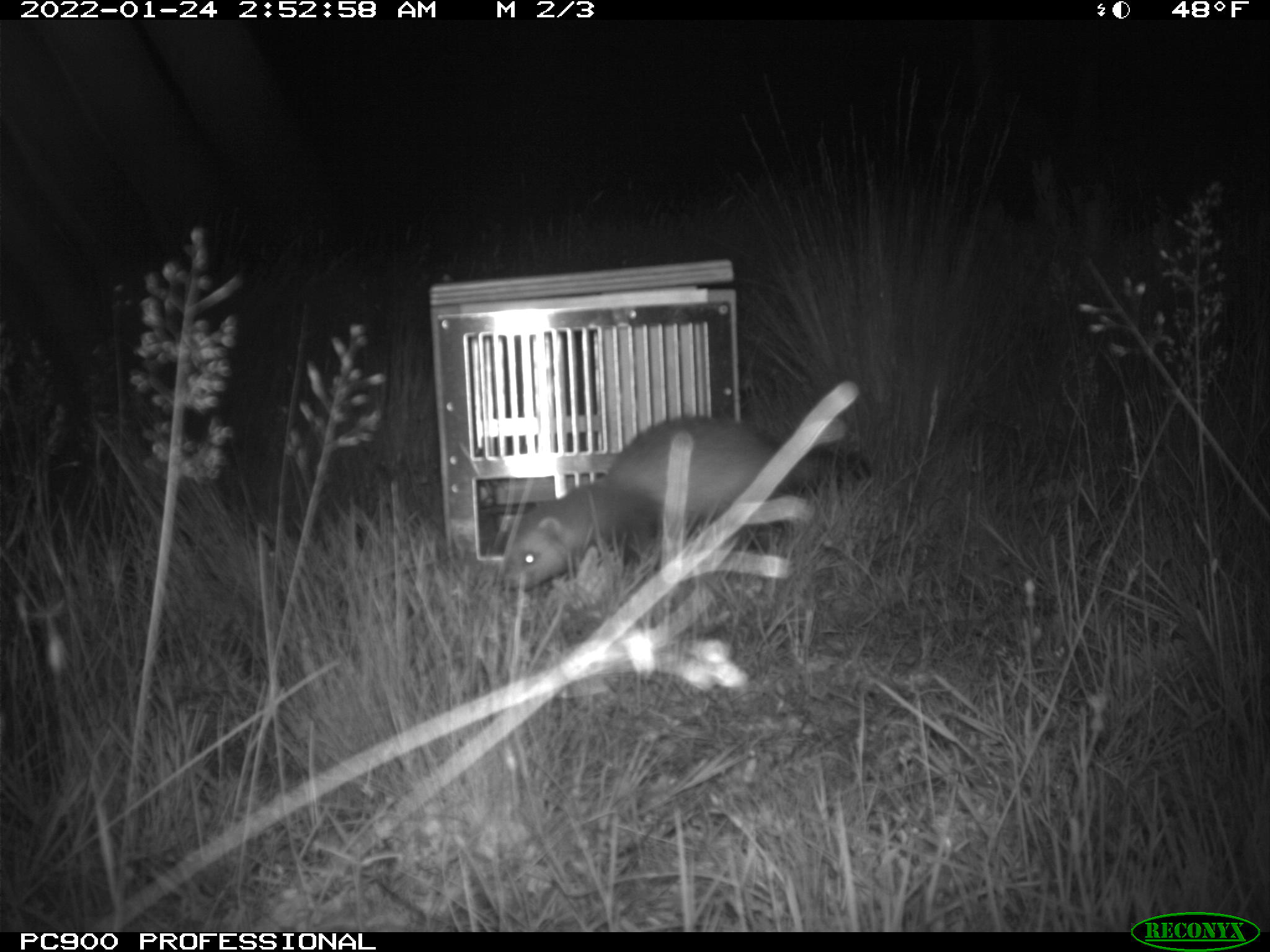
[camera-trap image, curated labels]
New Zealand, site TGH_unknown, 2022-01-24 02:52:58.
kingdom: Animalia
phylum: Chordata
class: Mammalia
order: Carnivora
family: Mustelidae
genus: Mustela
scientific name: Mustela furo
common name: ferret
Ferret (Mustela furo).